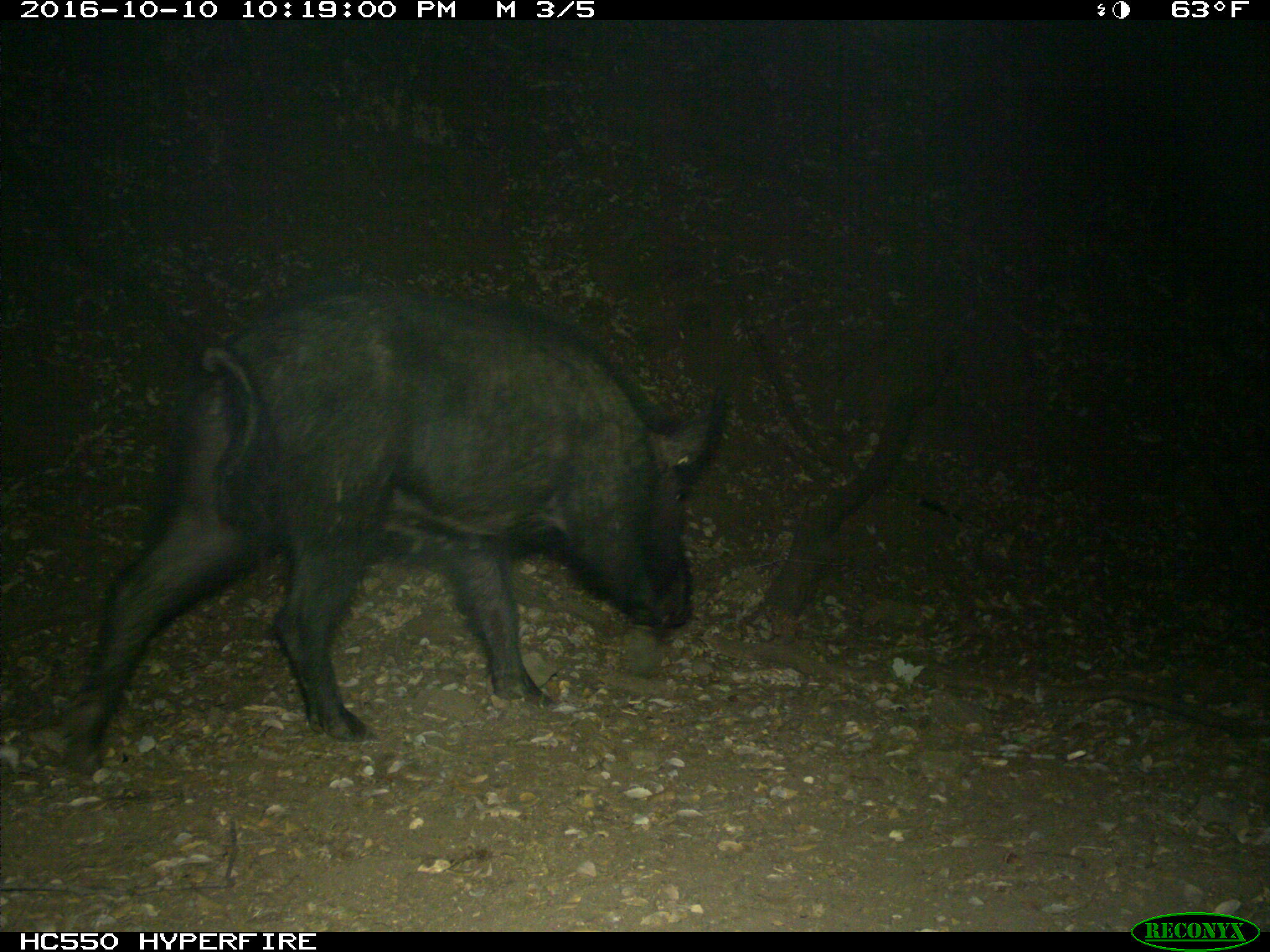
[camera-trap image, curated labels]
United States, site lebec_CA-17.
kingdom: Animalia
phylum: Chordata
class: Mammalia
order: Artiodactyla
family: Suidae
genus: Sus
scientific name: Sus scrofa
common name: wild boar